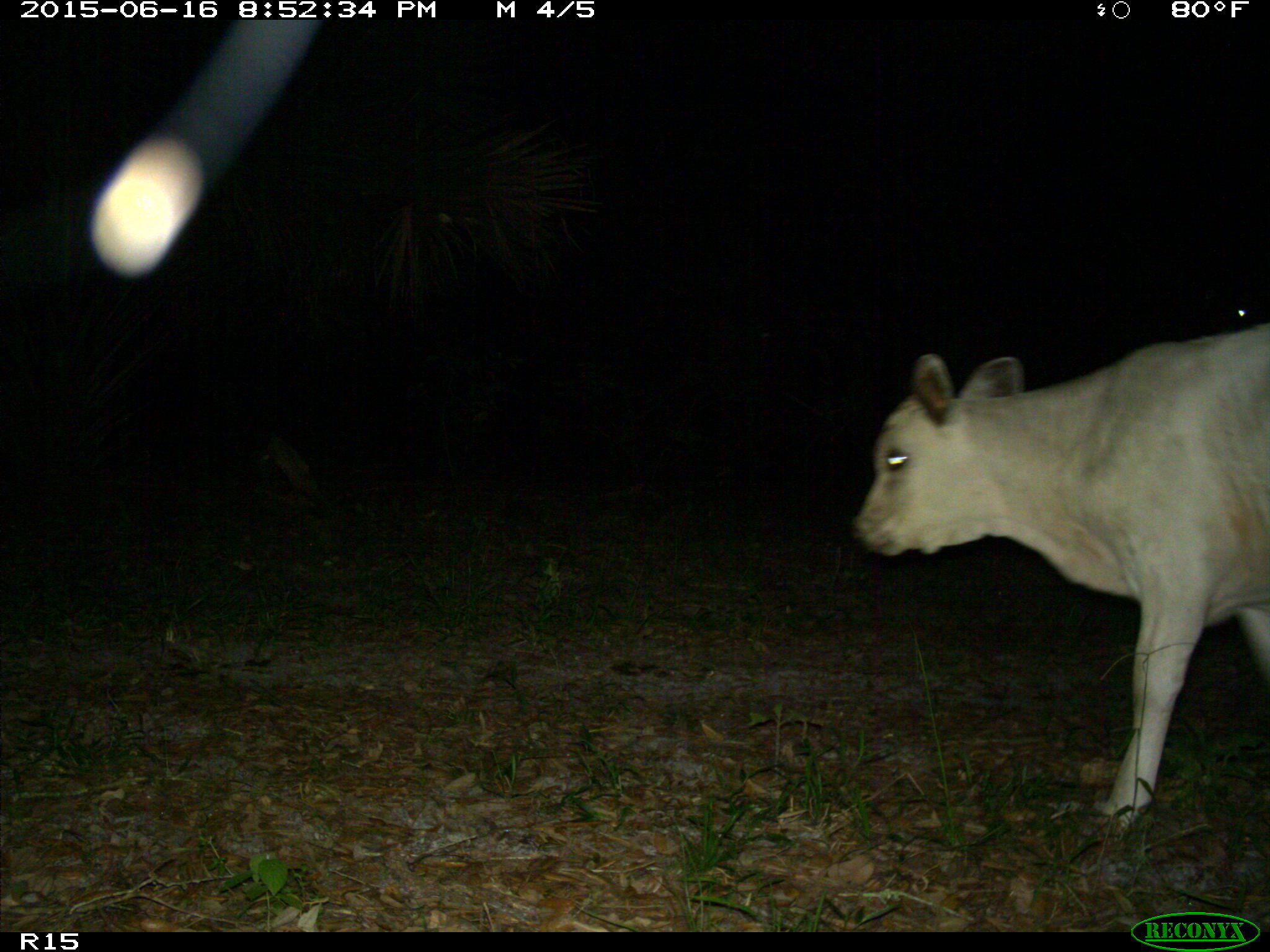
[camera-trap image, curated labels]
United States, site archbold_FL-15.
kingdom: Animalia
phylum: Chordata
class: Mammalia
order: Artiodactyla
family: Bovidae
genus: Bos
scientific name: Bos taurus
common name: domestic cow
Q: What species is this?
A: Bos taurus (domestic cow).